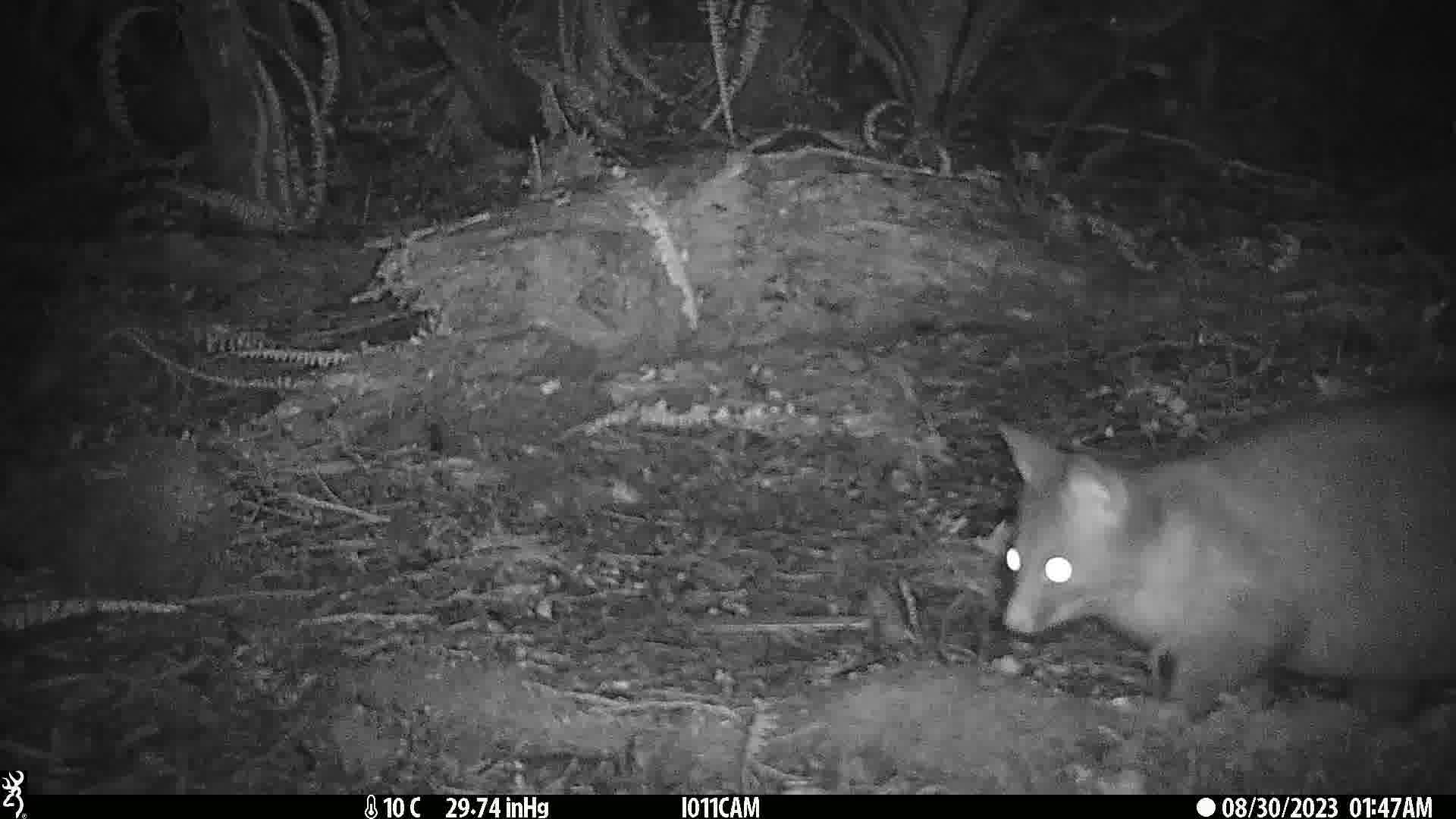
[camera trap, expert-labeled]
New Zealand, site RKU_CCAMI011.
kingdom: Animalia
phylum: Chordata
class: Mammalia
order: Diprotodontia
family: Phalangeridae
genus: Trichosurus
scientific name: Trichosurus vulpecula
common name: common brushtail possum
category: possum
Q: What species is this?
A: Possum (common brushtail possum) (Trichosurus vulpecula).